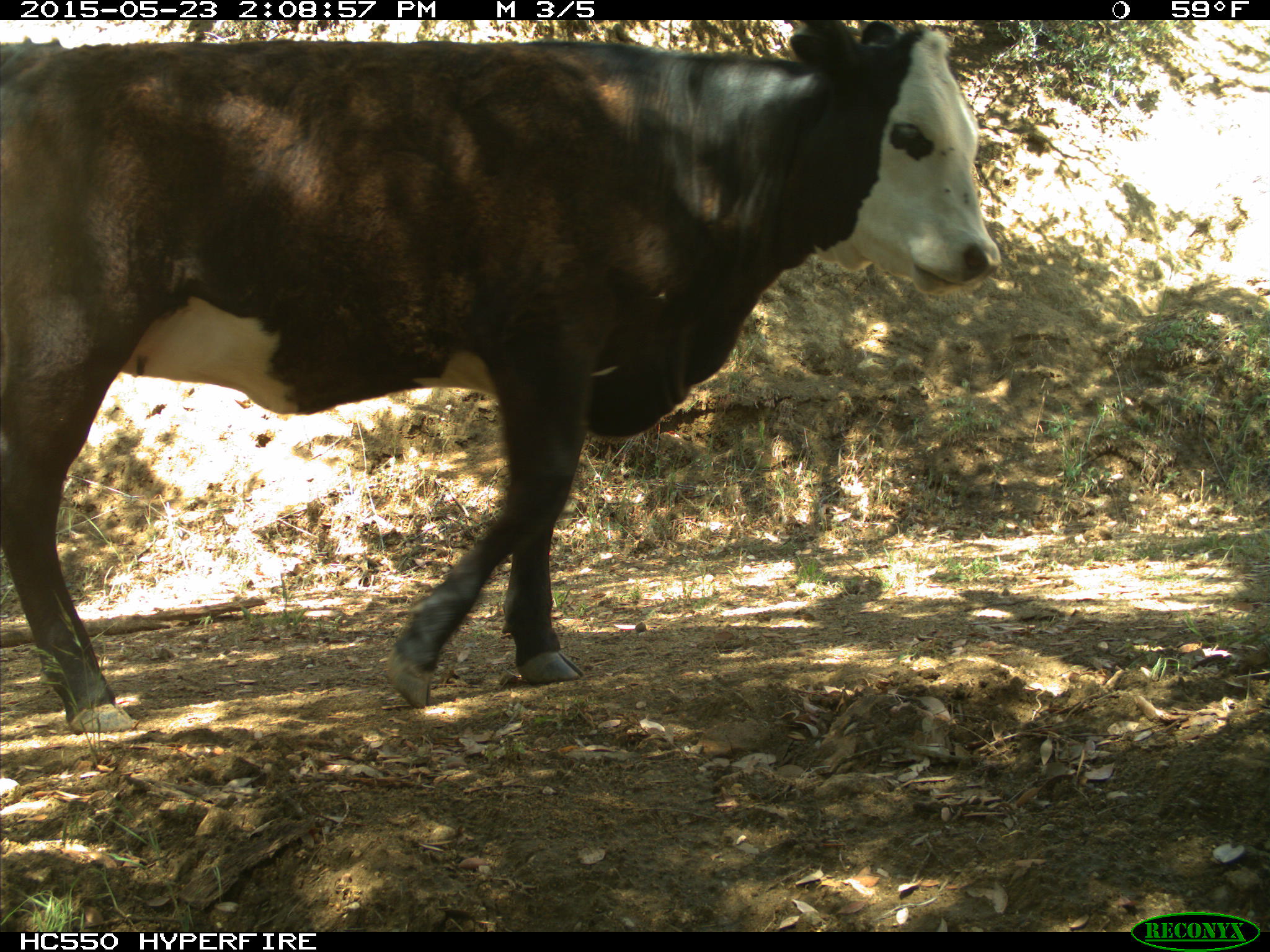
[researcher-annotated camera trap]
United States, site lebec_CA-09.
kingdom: Animalia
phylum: Chordata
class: Mammalia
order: Artiodactyla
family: Bovidae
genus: Bos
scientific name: Bos taurus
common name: domestic cow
Bos taurus (domestic cow).